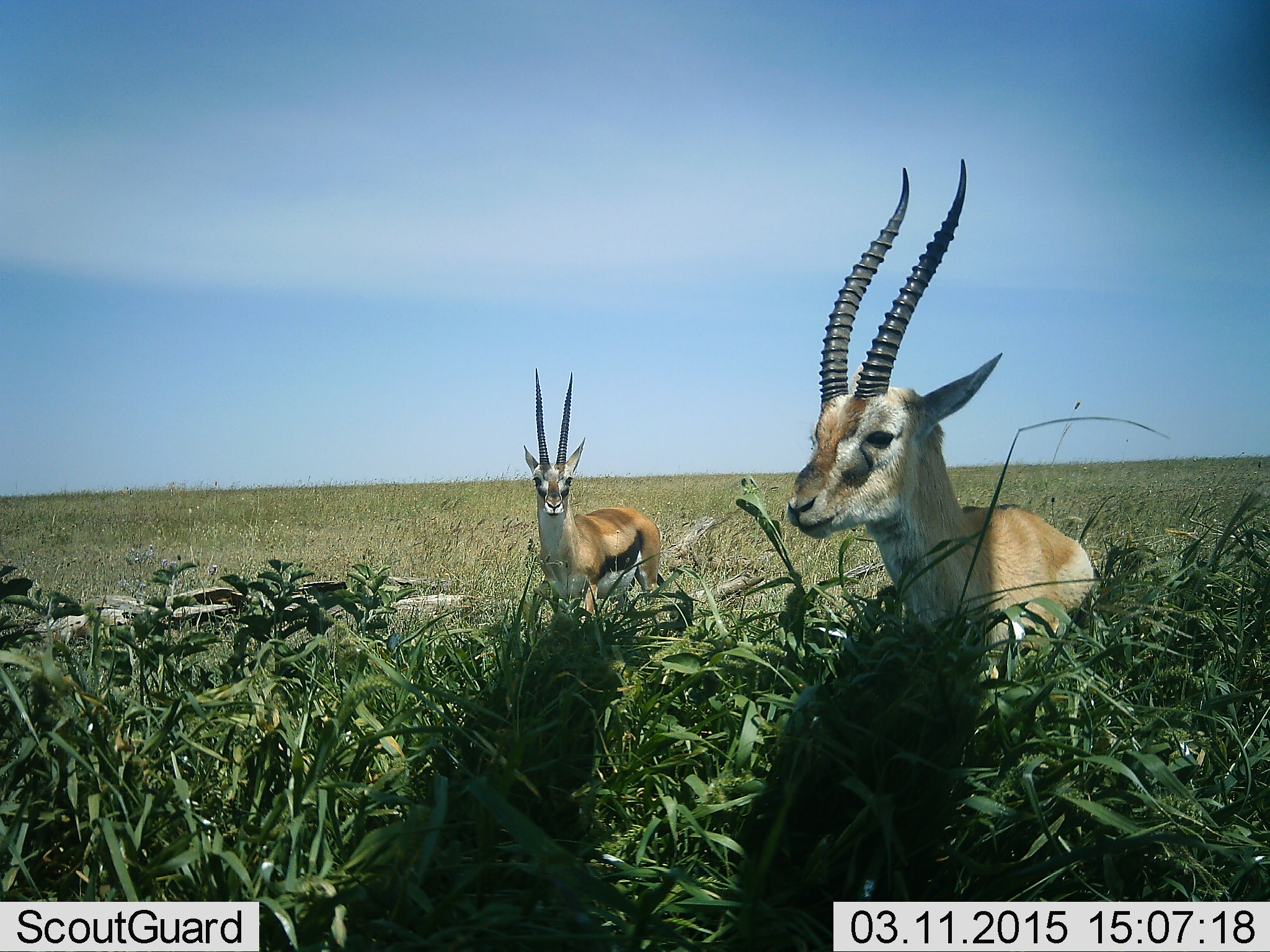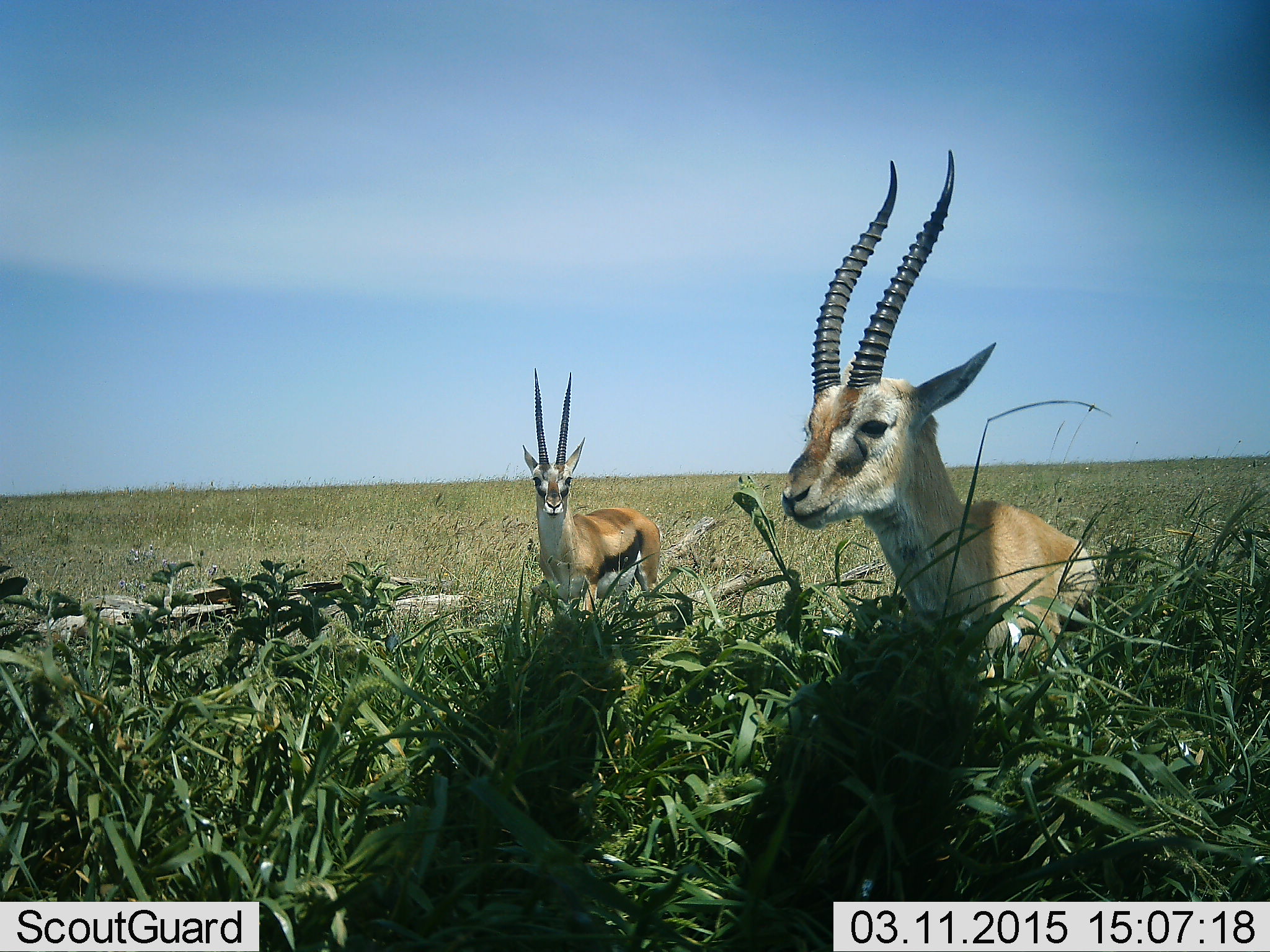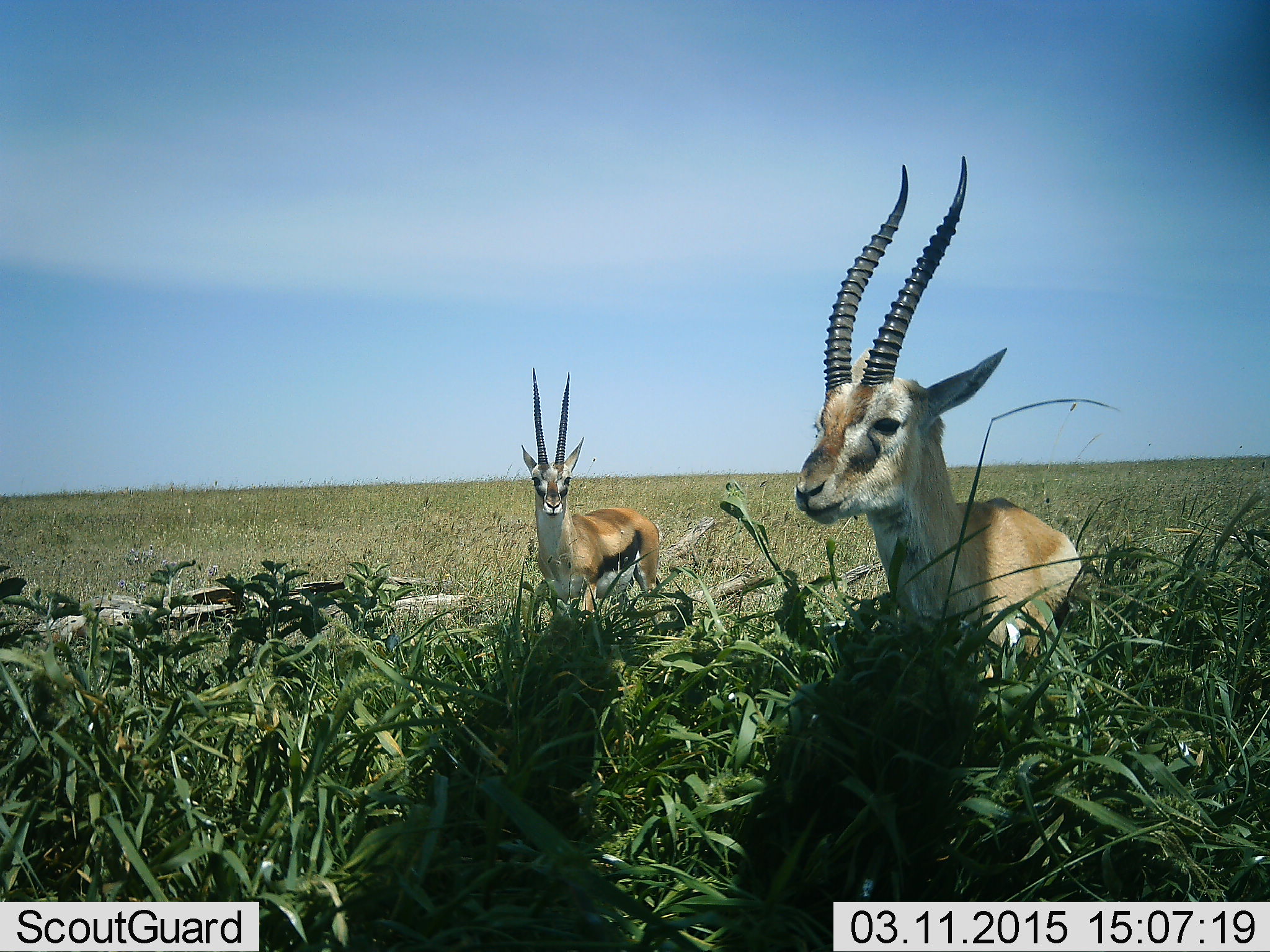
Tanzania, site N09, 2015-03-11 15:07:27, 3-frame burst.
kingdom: Animalia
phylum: Chordata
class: Mammalia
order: Artiodactyla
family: Bovidae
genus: Eudorcas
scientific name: Eudorcas thomsonii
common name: thomson's gazelle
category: gazellethomsons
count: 2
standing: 90%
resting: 30%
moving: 0%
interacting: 0%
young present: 0%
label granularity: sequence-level